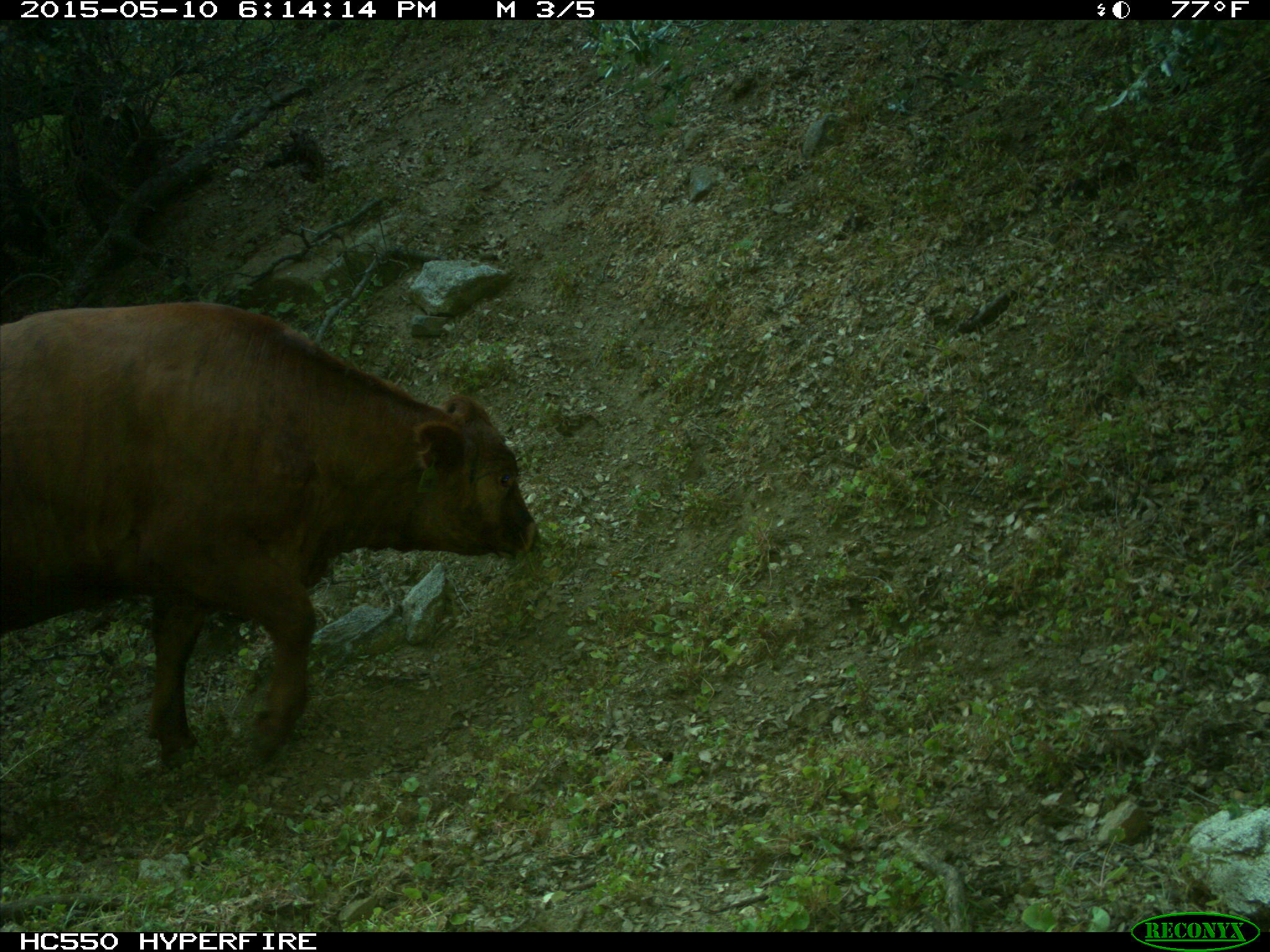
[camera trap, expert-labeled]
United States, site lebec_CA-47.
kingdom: Animalia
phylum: Chordata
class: Mammalia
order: Artiodactyla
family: Bovidae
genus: Bos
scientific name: Bos taurus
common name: domestic cow